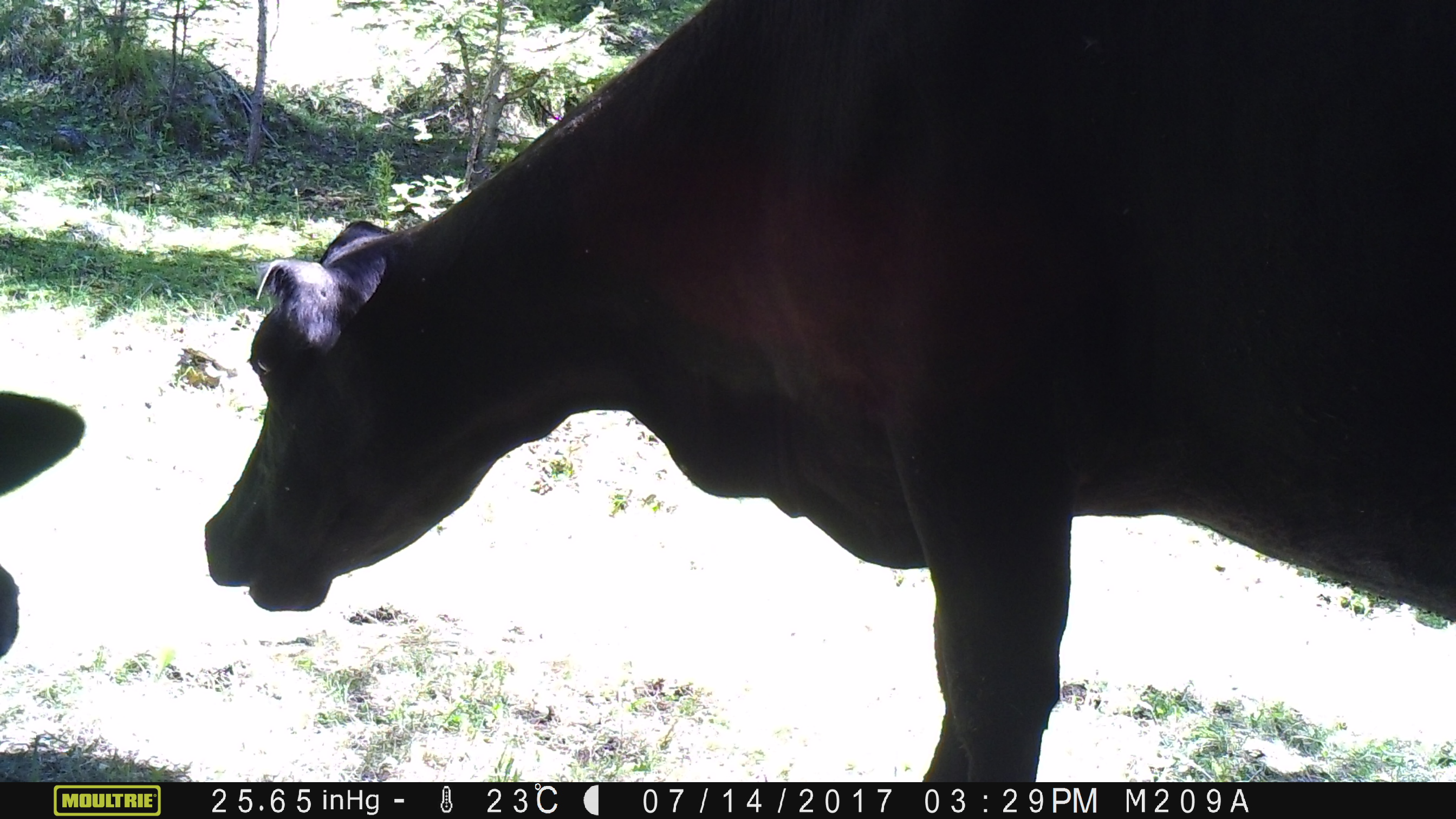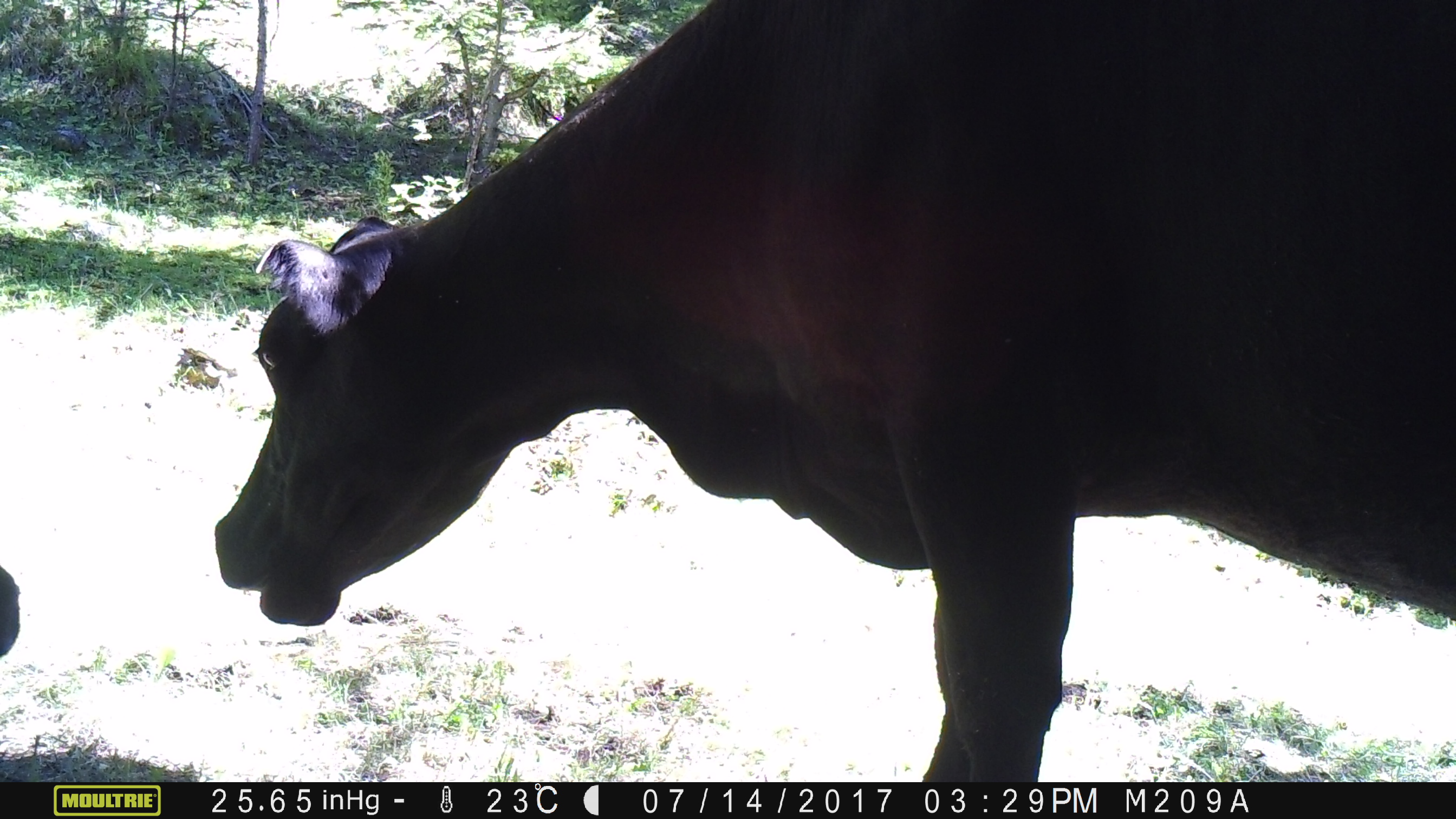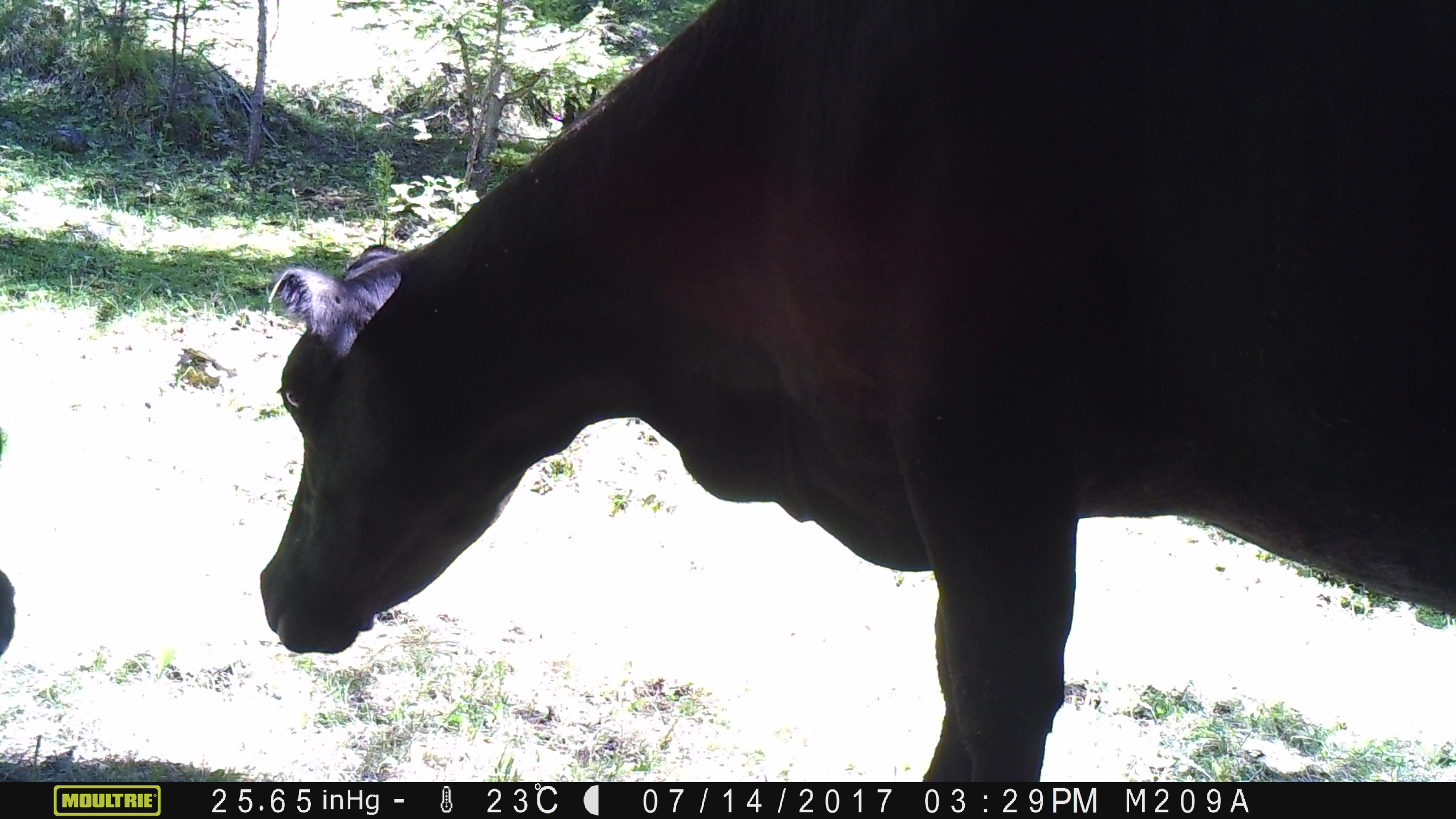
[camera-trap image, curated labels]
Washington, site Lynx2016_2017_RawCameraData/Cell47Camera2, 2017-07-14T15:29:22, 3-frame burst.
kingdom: Animalia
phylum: Chordata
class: Mammalia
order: Artiodactyla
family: Bovidae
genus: Bos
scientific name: Bos taurus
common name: domestic cattle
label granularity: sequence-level